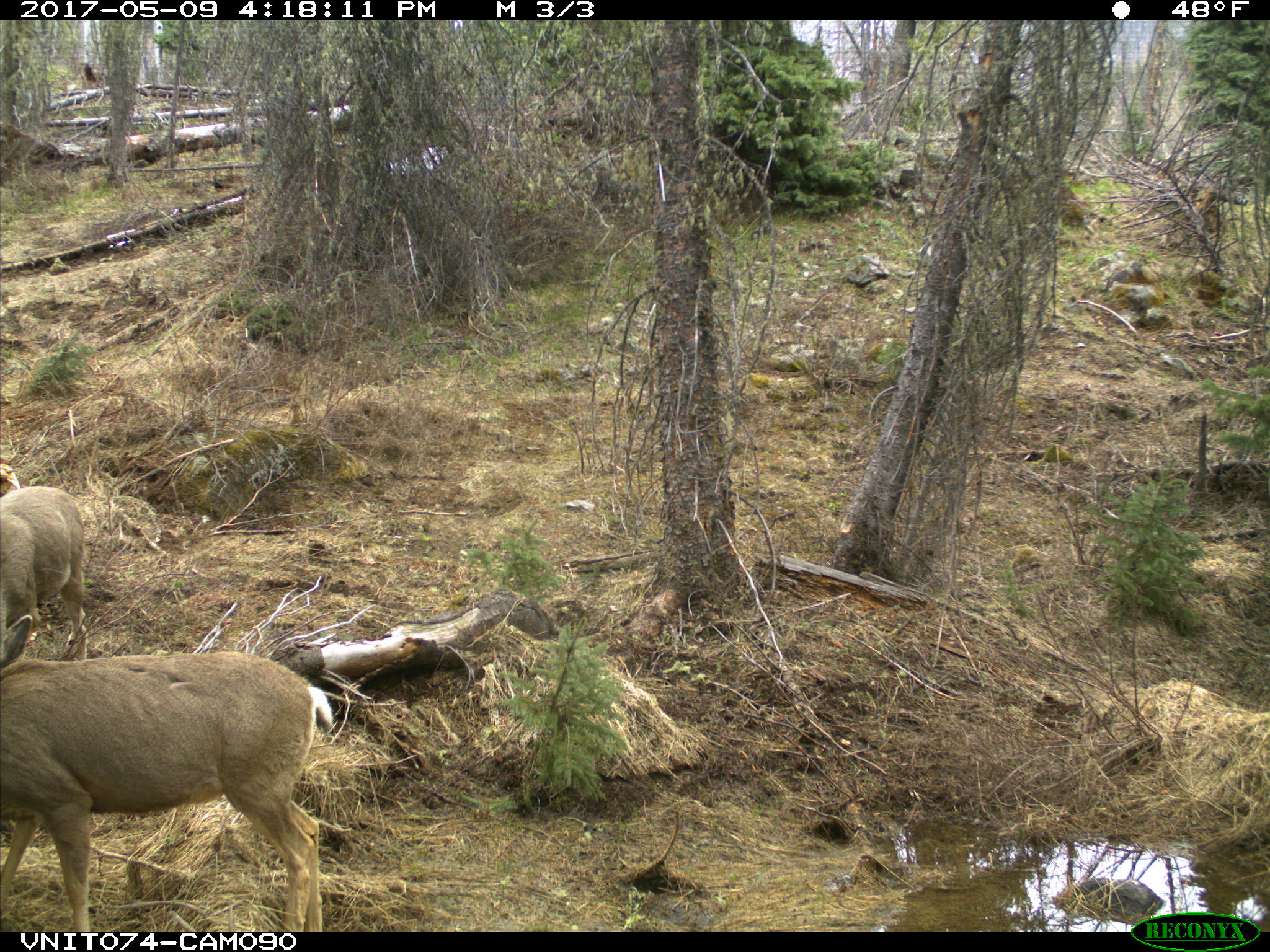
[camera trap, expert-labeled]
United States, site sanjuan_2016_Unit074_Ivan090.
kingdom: Animalia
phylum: Chordata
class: Mammalia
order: Artiodactyla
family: Cervidae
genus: Odocoileus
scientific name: Odocoileus hemionus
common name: mule deer